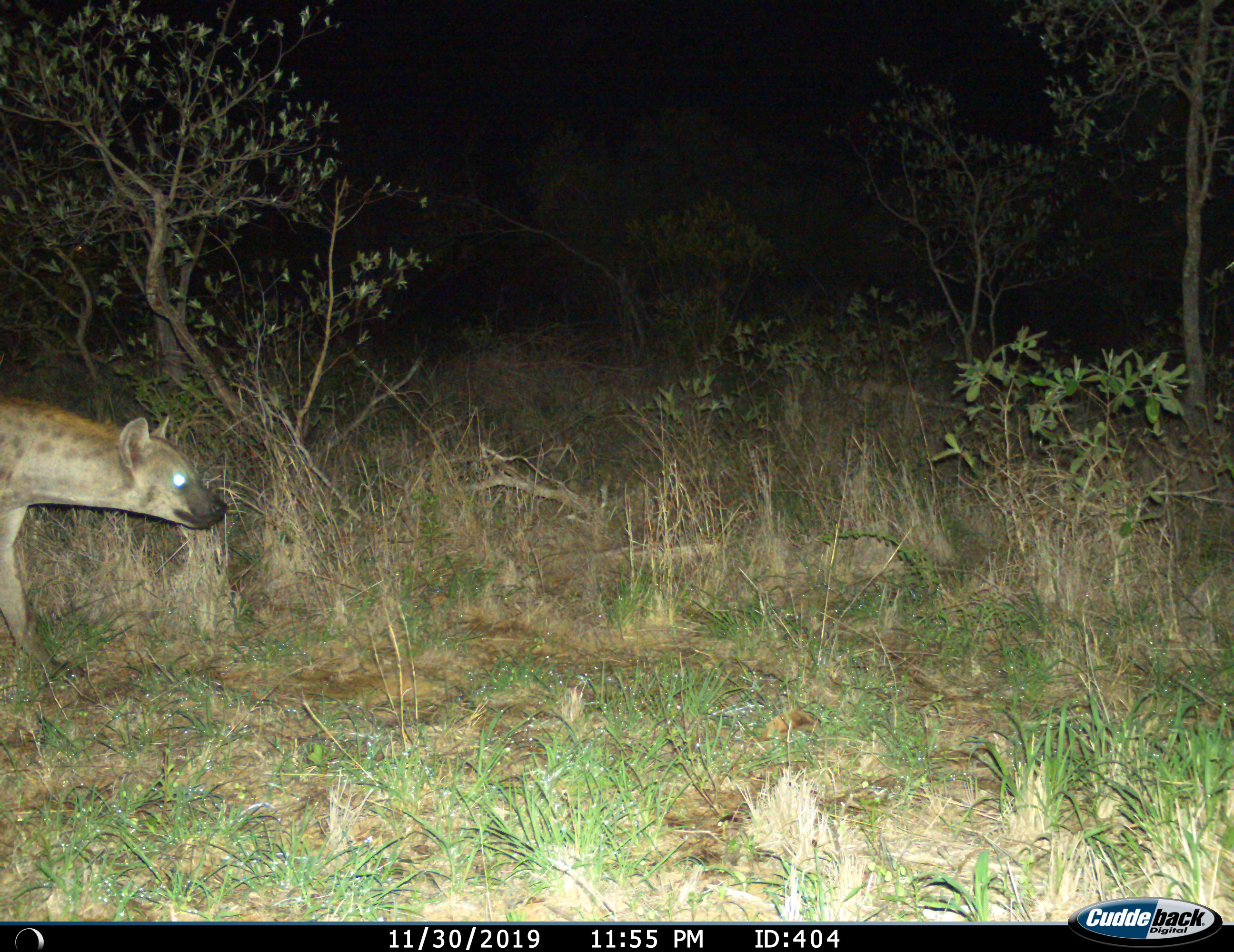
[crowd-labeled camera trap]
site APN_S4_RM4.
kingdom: Animalia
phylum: Chordata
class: Mammalia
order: Carnivora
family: Hyaenidae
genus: Crocuta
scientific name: Crocuta crocuta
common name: spotted hyena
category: hyenaspotted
Hyenaspotted (spotted hyena) (Crocuta crocuta), count 1. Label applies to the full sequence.